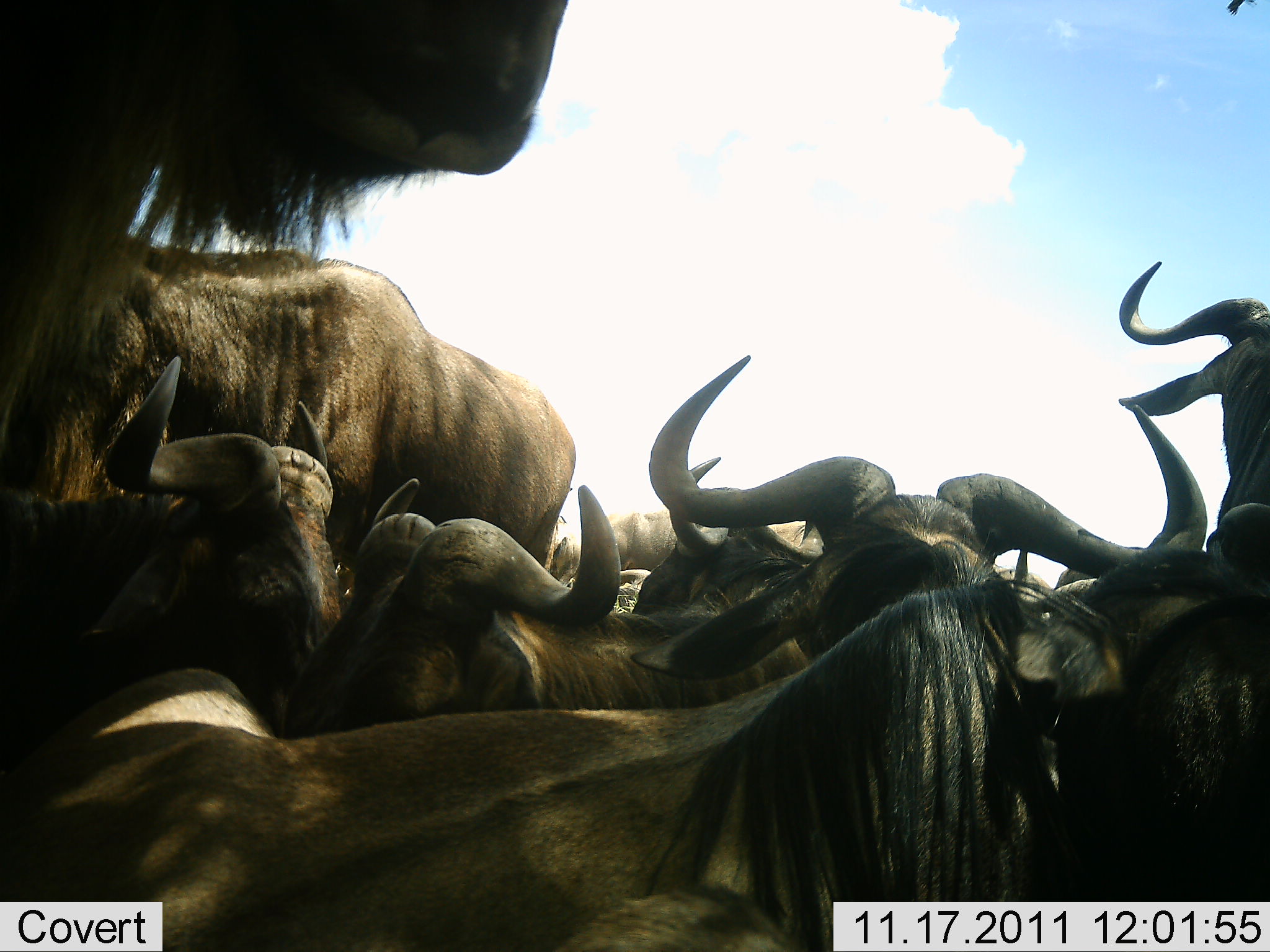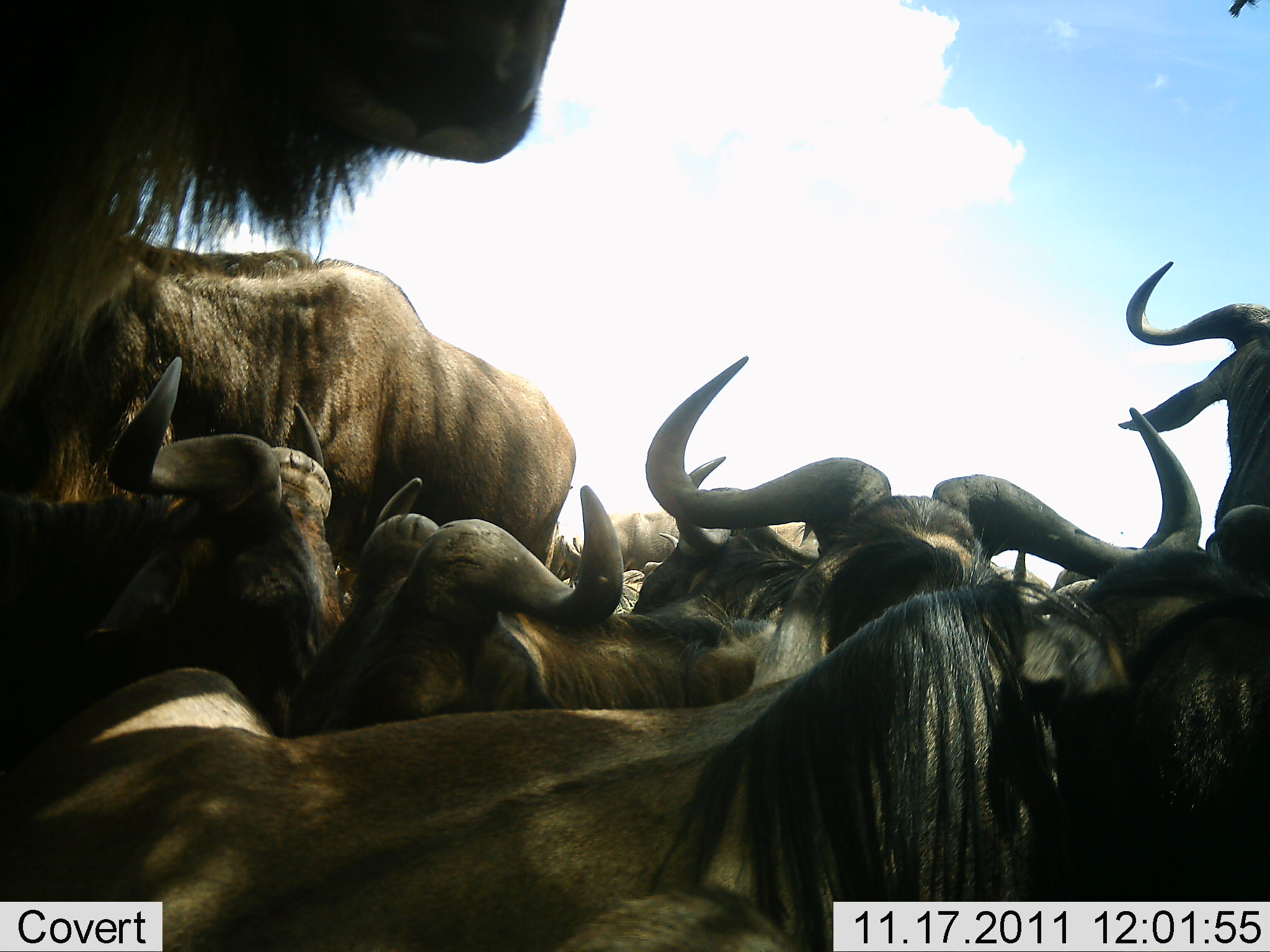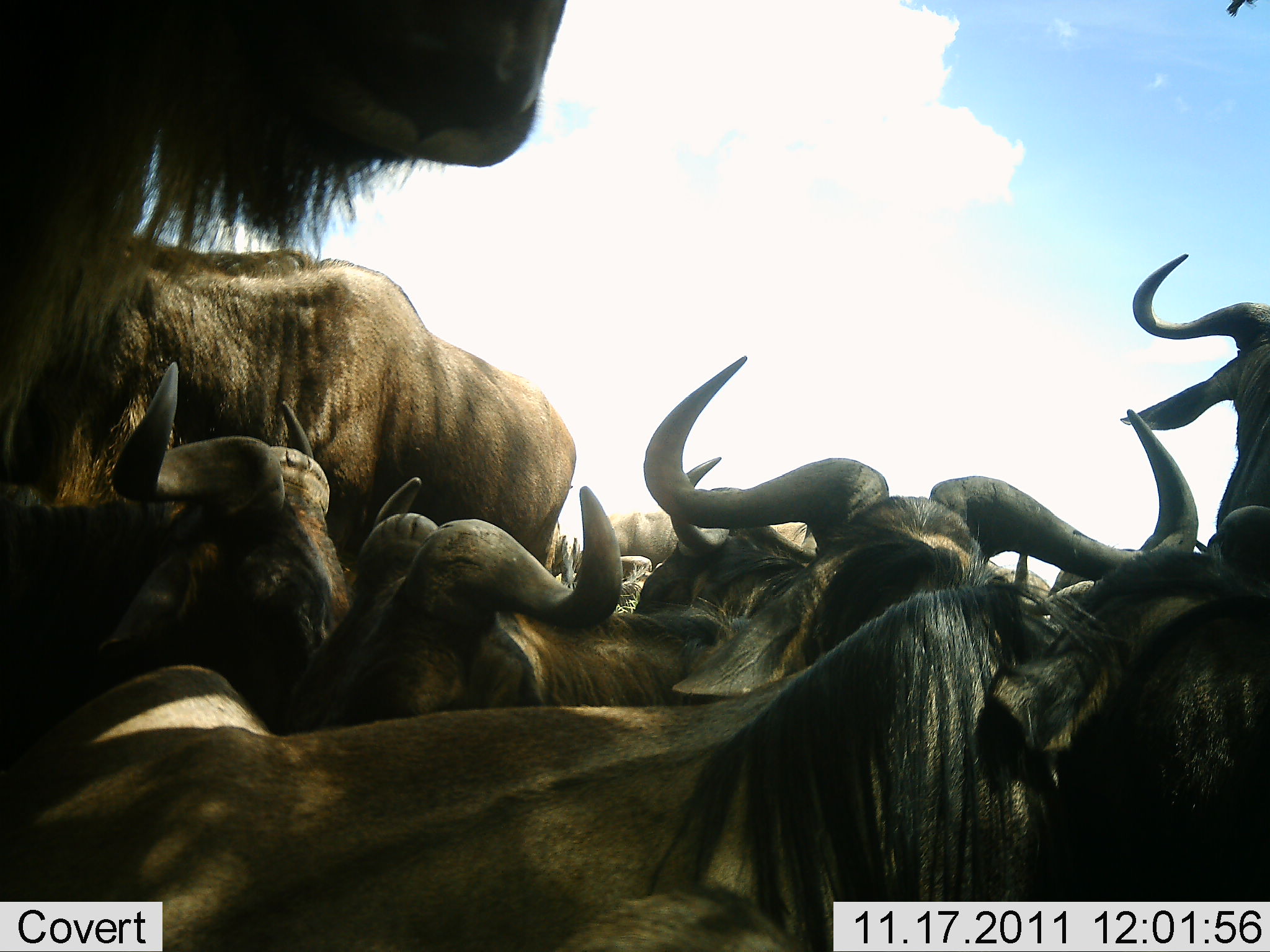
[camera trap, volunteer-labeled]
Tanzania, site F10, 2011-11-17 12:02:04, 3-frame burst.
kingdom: Animalia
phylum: Chordata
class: Mammalia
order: Artiodactyla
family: Bovidae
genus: Connochaetes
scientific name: Connochaetes taurinus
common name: blue wildebeest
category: wildebeest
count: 11-50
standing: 67%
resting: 50%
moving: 17%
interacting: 17%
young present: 0%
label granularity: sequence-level